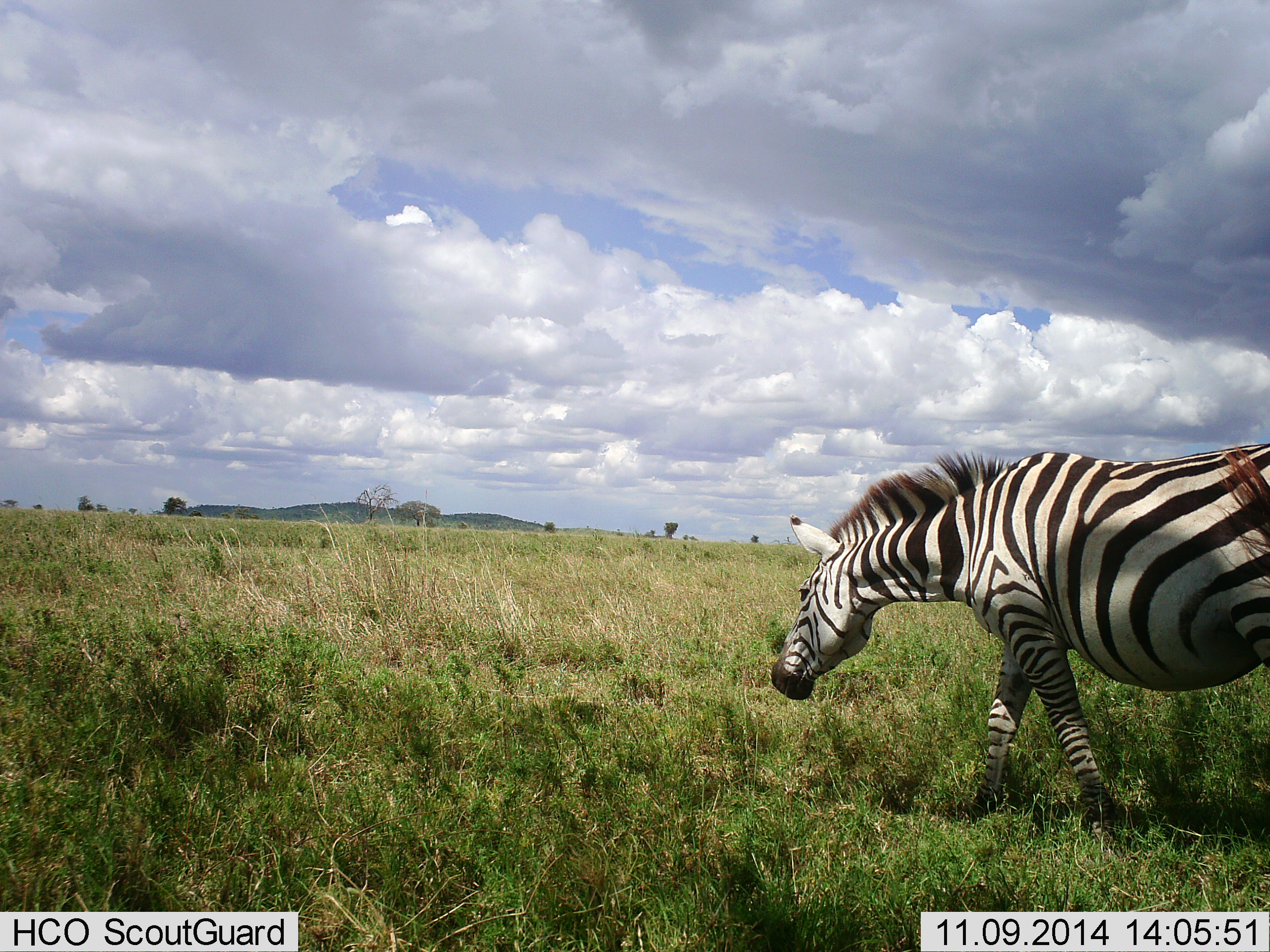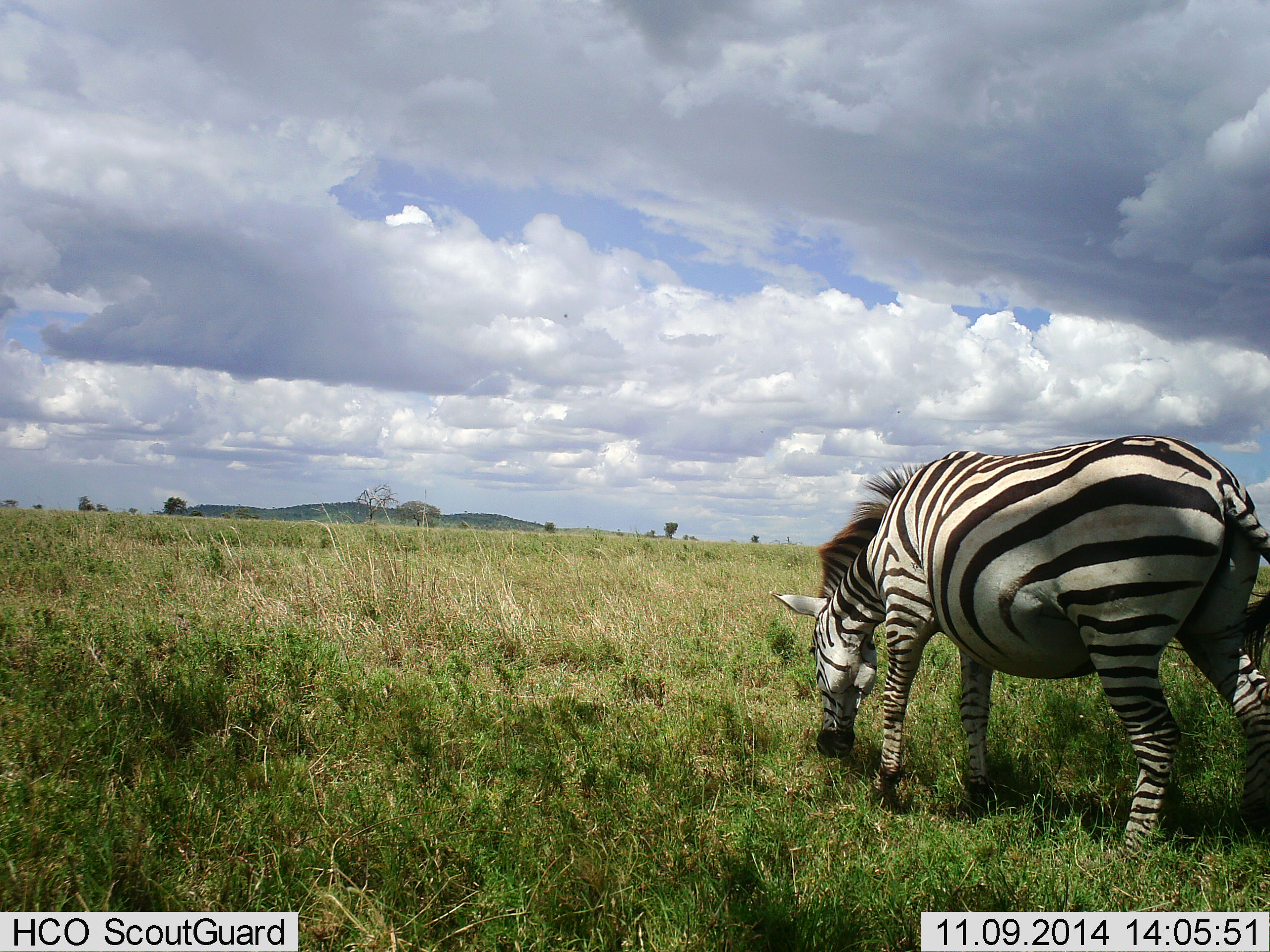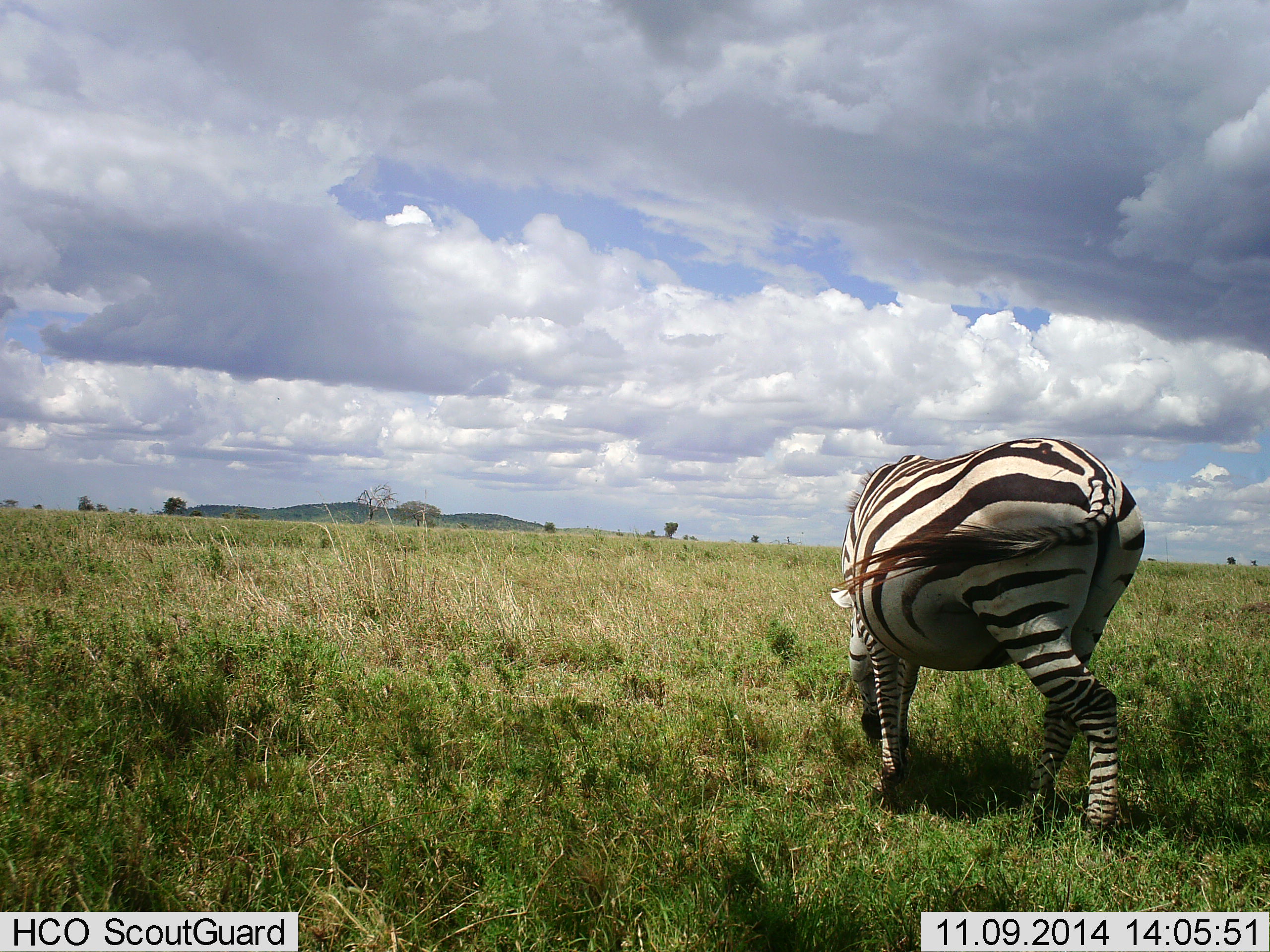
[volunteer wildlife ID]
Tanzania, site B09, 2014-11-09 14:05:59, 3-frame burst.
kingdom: Animalia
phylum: Chordata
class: Mammalia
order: Perissodactyla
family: Equidae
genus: Equus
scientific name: Equus quagga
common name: plains zebra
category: zebra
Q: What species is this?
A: Zebra (plains zebra) (Equus quagga).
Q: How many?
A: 1.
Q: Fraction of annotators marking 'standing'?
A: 20%.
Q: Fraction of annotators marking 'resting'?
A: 0%.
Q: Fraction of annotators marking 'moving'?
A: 40%.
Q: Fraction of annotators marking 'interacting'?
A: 0%.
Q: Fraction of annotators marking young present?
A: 0%.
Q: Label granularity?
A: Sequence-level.